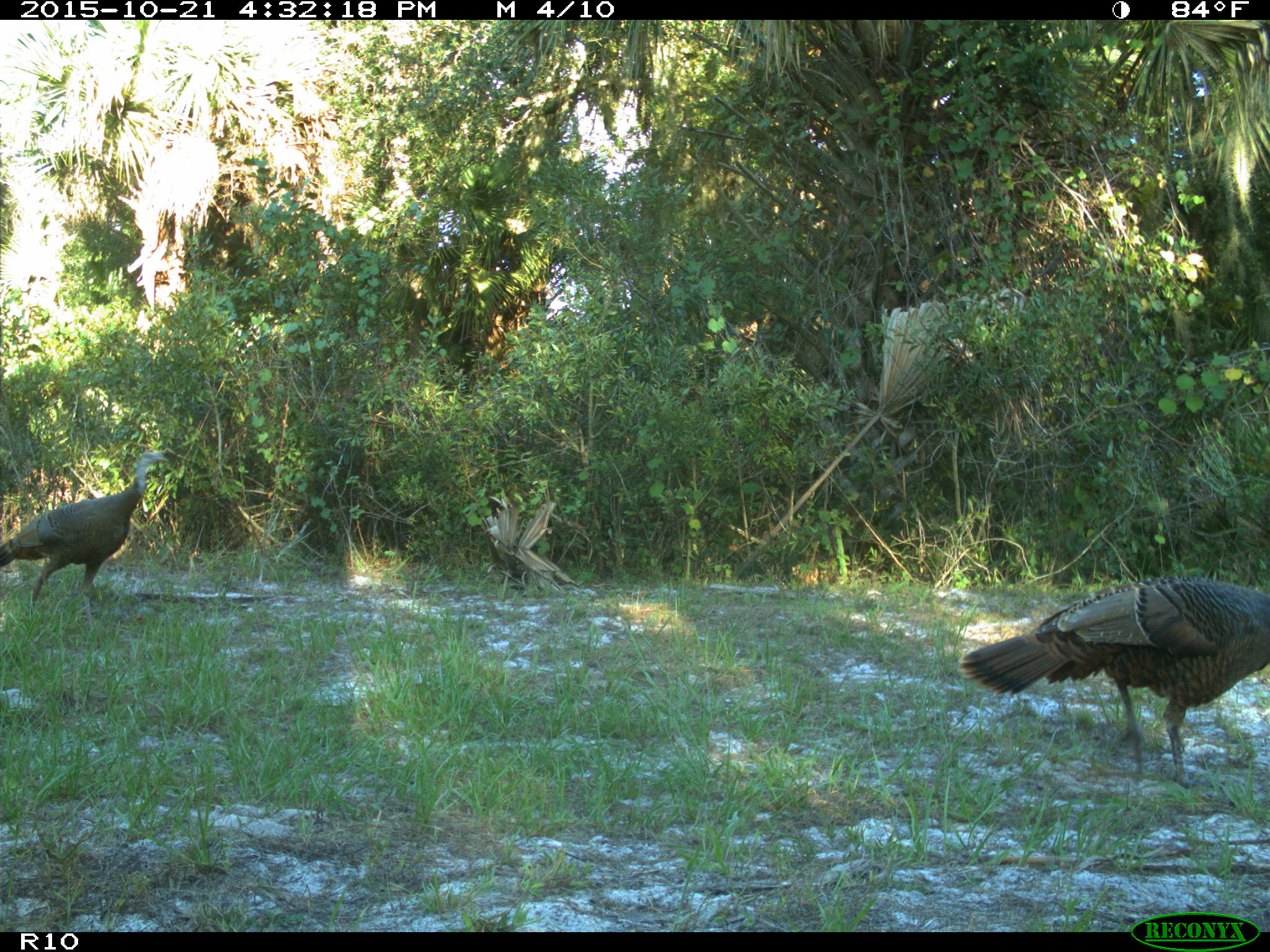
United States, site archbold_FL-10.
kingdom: Animalia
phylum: Chordata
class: Aves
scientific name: Aves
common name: birds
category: unidentified bird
Unidentified bird (birds) (Aves).